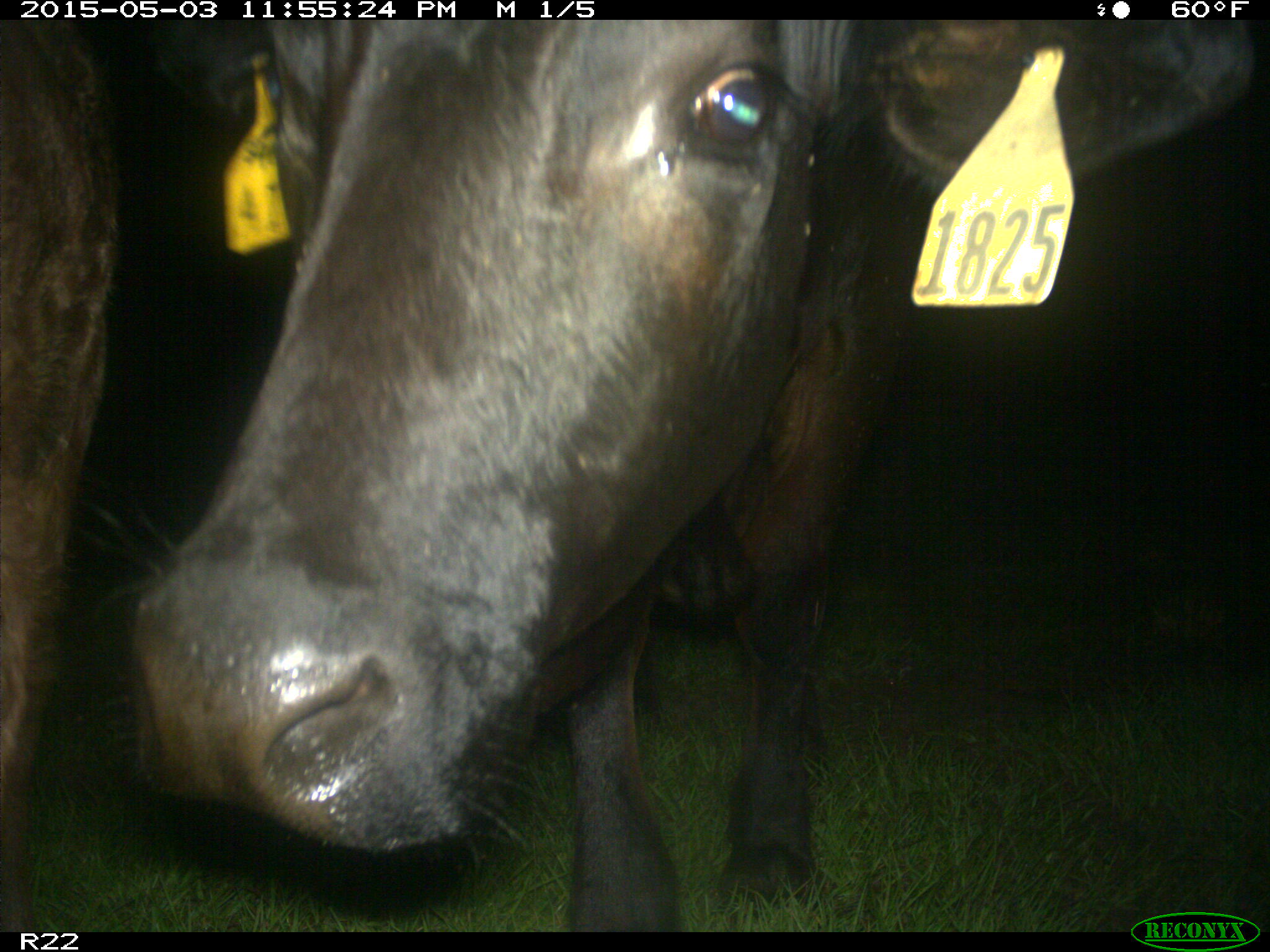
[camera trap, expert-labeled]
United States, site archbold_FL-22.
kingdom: Animalia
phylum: Chordata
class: Mammalia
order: Artiodactyla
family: Bovidae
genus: Bos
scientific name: Bos taurus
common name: domestic cow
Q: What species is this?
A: Bos taurus (domestic cow).